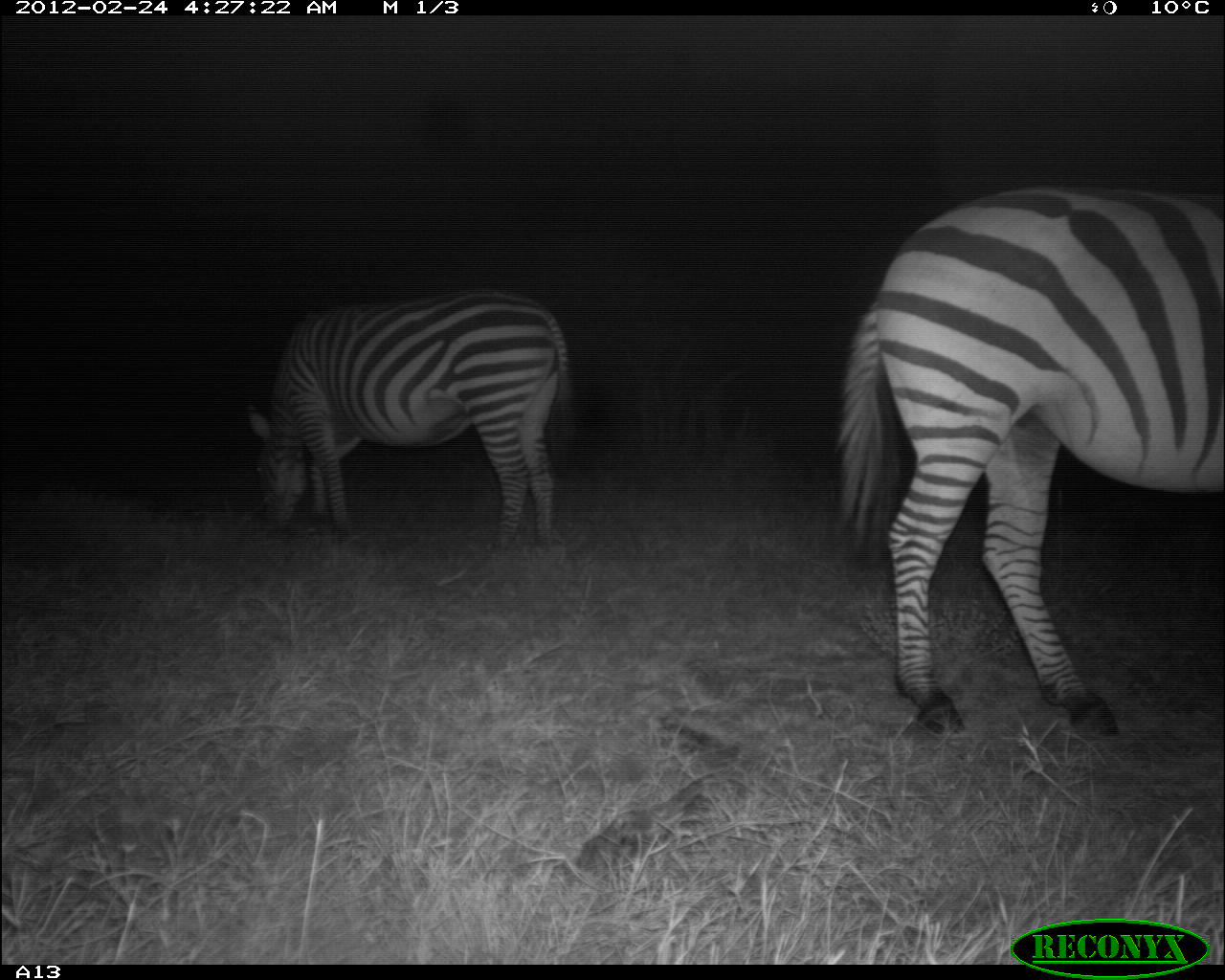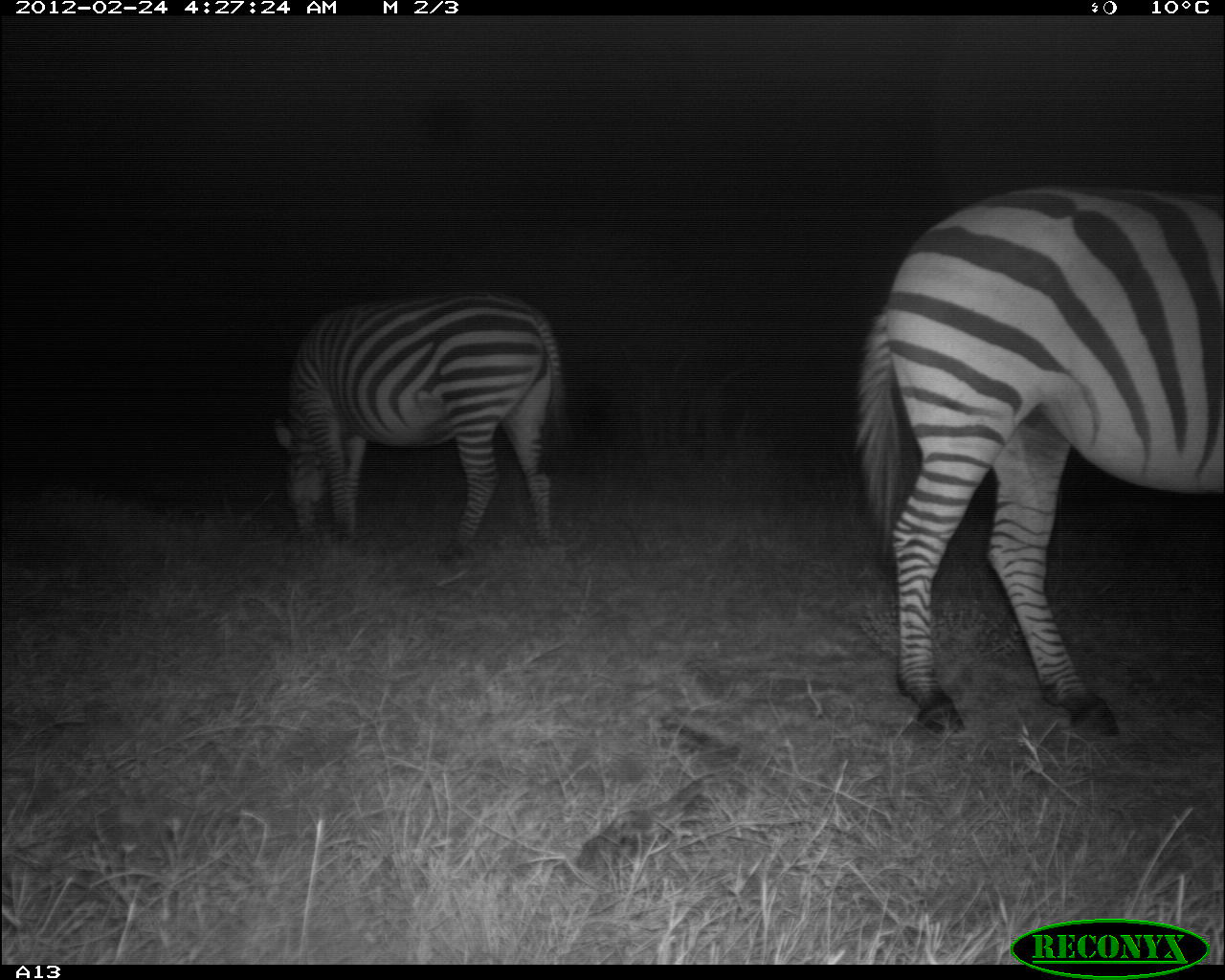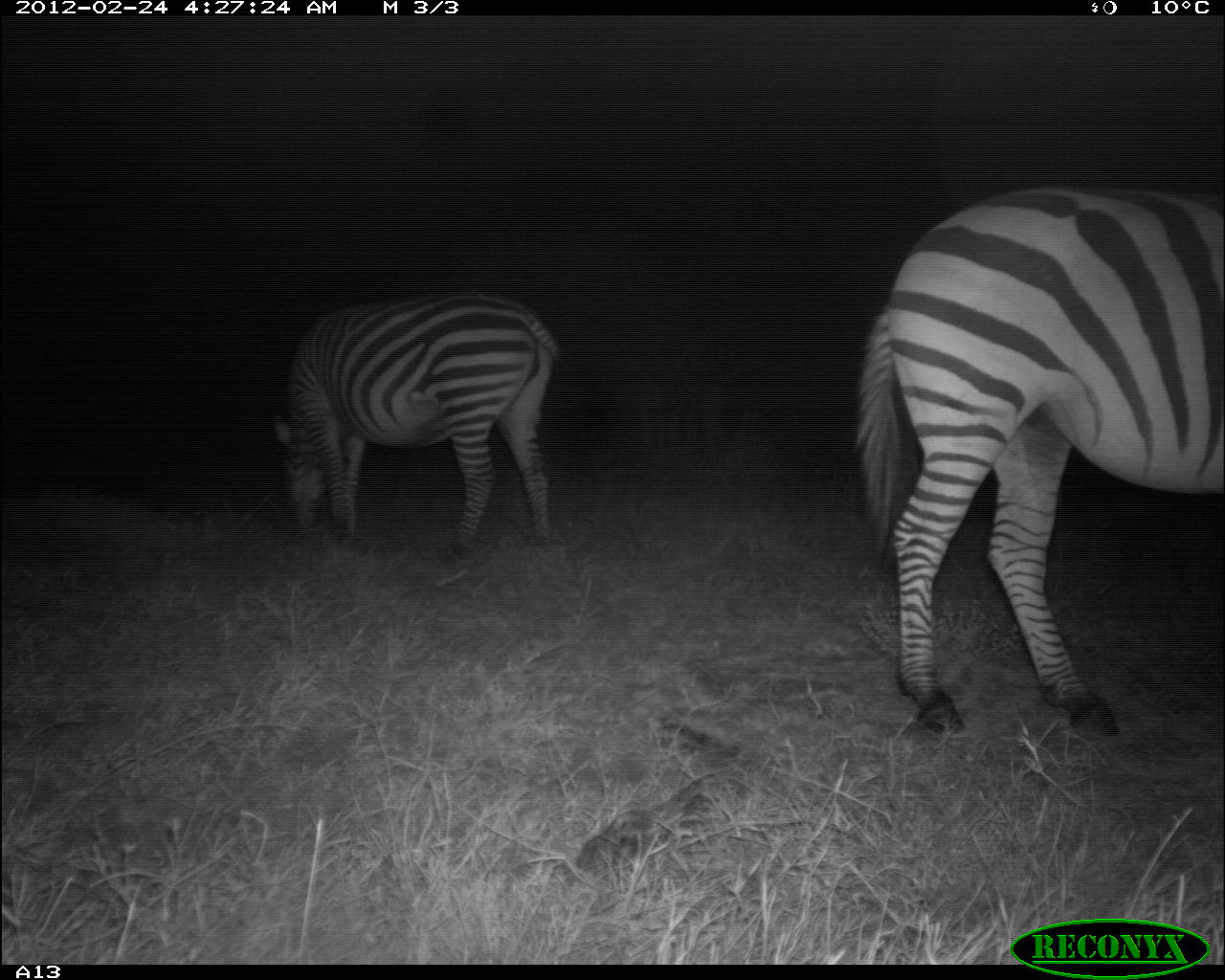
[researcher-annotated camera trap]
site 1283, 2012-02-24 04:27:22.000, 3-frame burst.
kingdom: Animalia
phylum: Chordata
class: Mammalia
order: Perissodactyla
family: Equidae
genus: Equus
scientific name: Equus quagga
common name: plains zebra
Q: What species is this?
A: Equus quagga (plains zebra).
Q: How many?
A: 2.